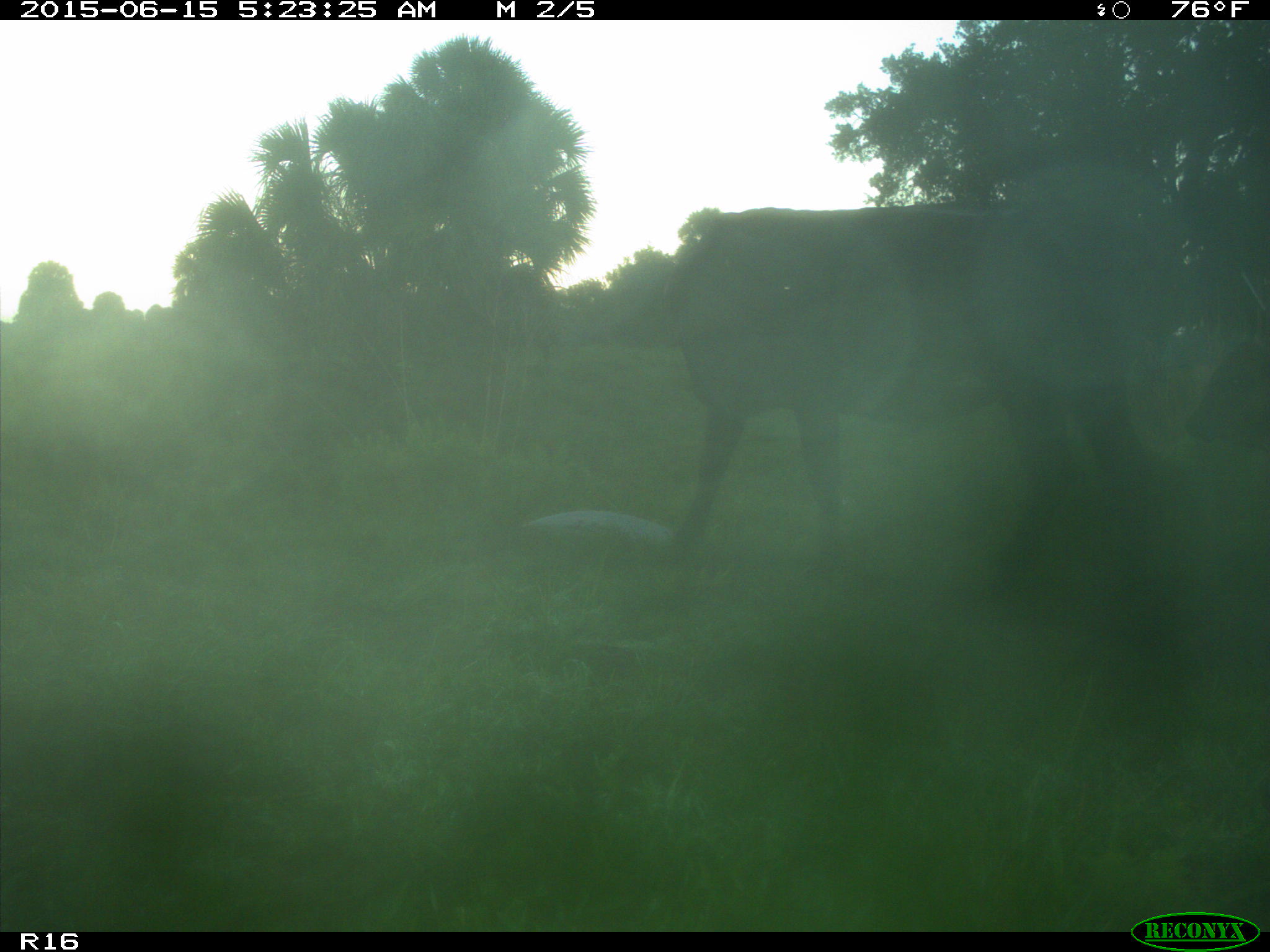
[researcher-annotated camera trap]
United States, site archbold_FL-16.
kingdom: Animalia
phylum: Chordata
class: Mammalia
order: Artiodactyla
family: Bovidae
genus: Bos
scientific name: Bos taurus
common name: domestic cow